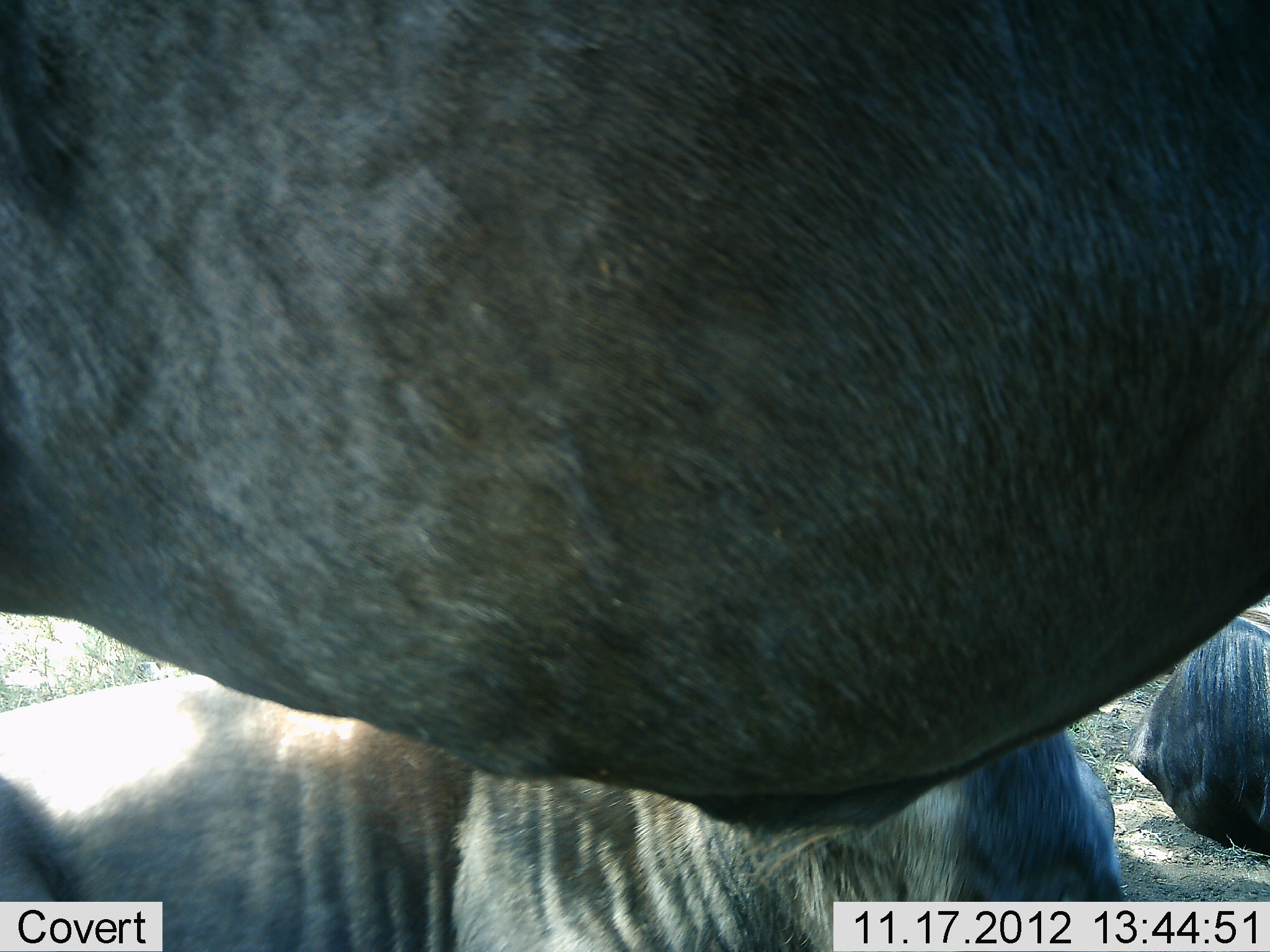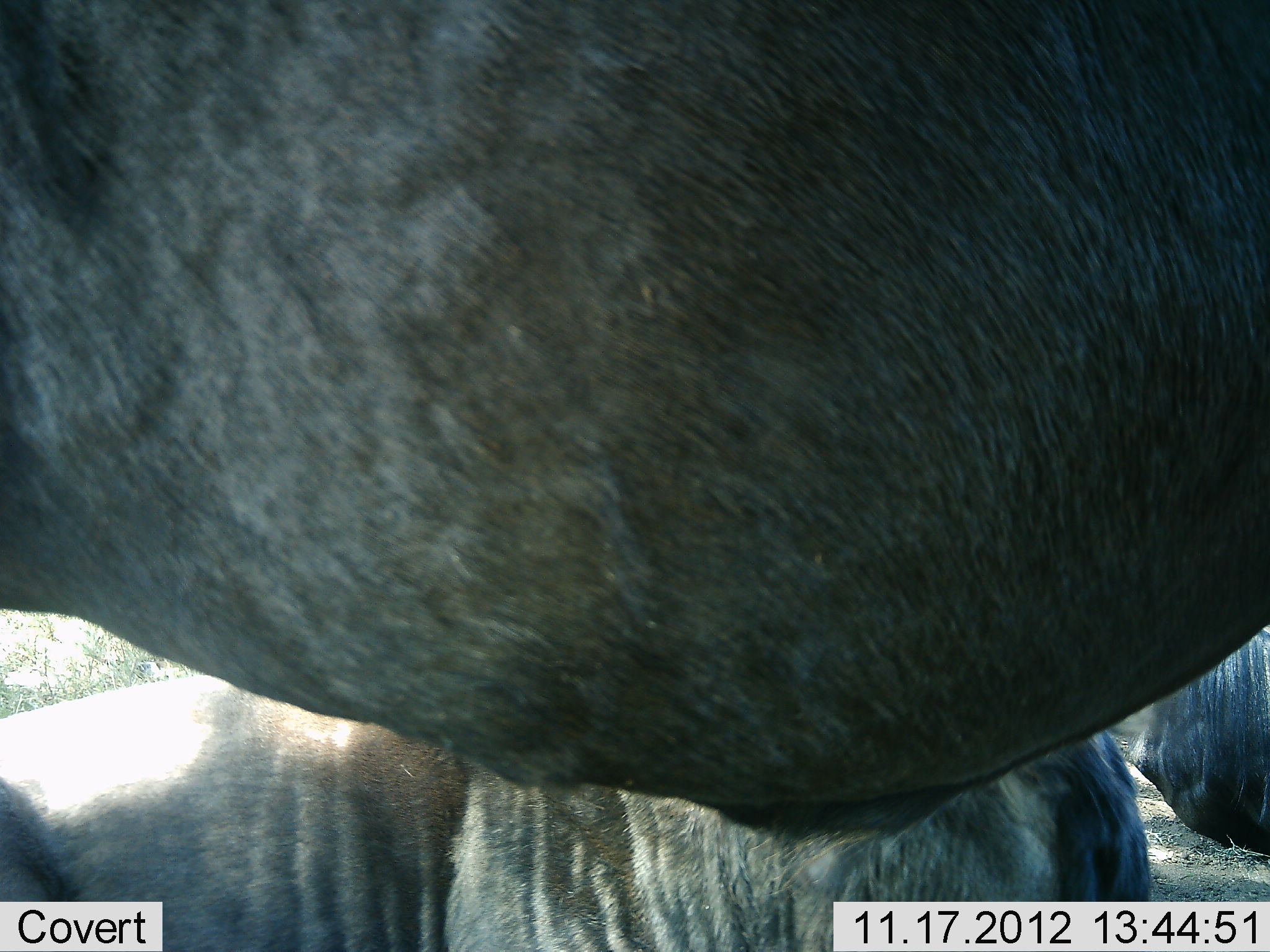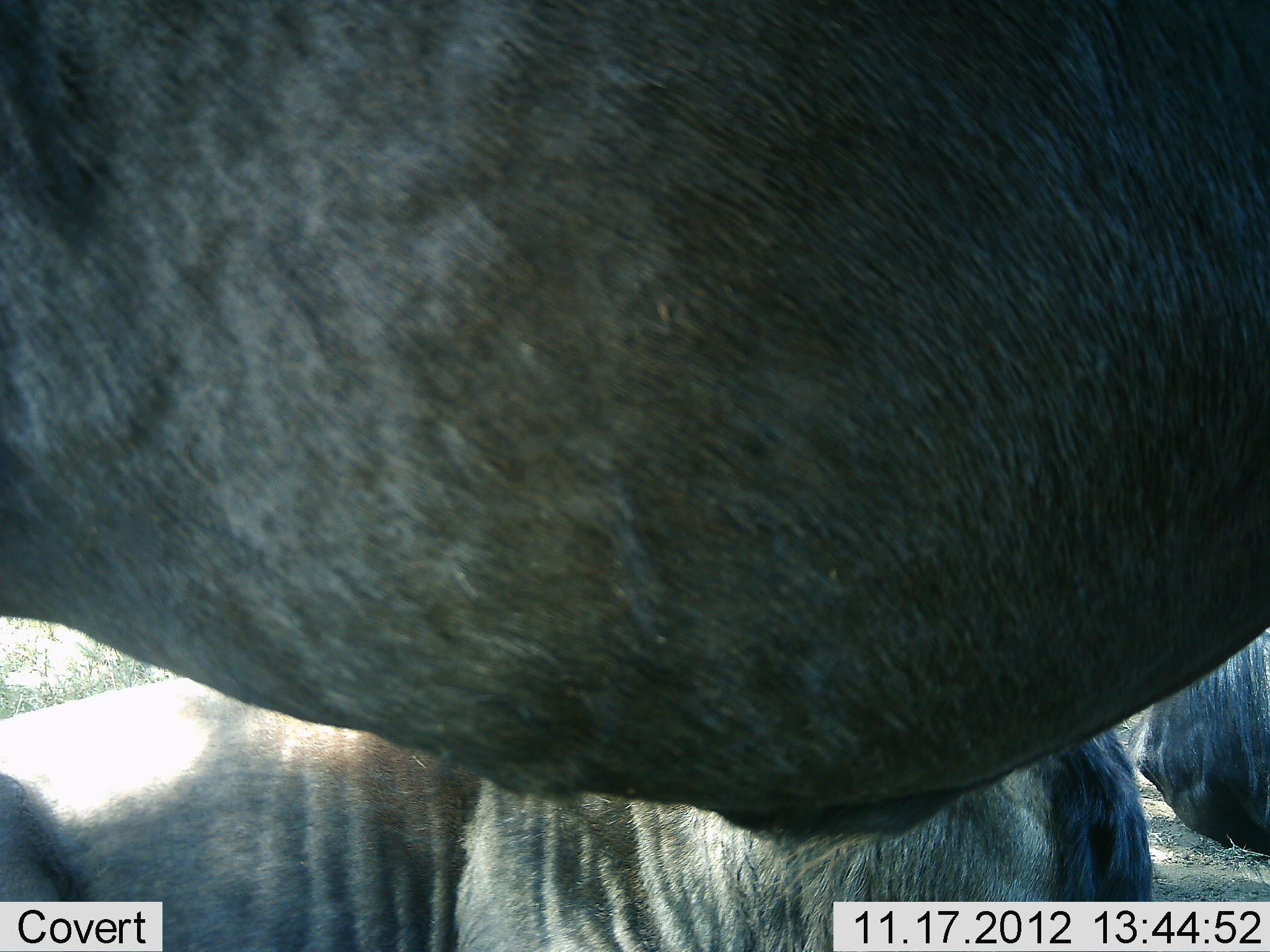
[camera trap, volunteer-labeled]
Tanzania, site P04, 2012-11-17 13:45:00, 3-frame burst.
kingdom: Animalia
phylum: Chordata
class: Mammalia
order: Artiodactyla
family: Bovidae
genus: Connochaetes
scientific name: Connochaetes taurinus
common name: blue wildebeest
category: wildebeest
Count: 3.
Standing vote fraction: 70%.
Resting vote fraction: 90%.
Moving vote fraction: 0%.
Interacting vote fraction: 0%.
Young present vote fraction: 0%.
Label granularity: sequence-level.